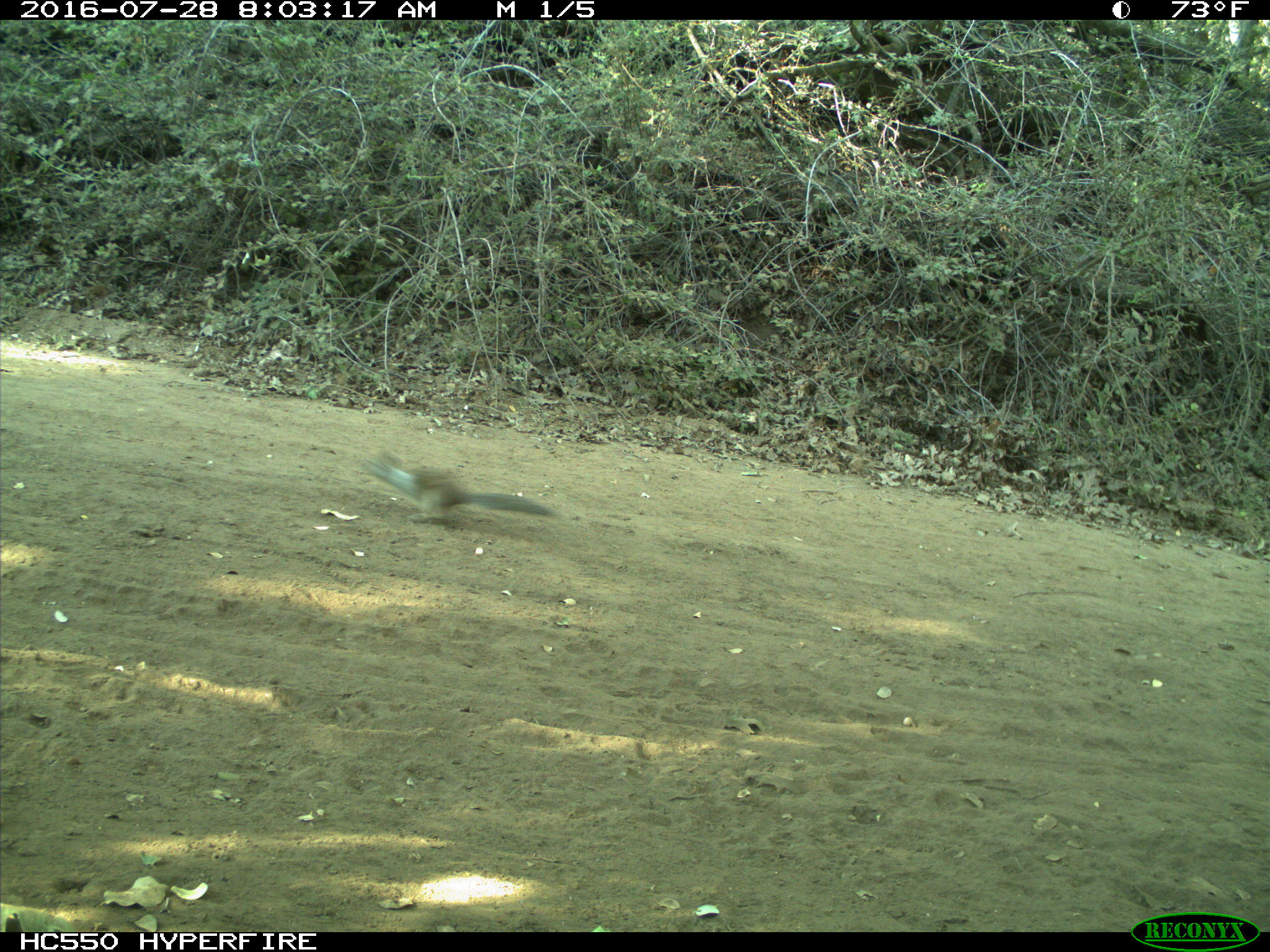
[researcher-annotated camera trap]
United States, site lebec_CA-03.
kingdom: Animalia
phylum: Chordata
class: Mammalia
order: Rodentia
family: Sciuridae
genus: Otospermophilus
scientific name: Otospermophilus beecheyi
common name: california ground squirrel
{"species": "Otospermophilus beecheyi (california ground squirrel)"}